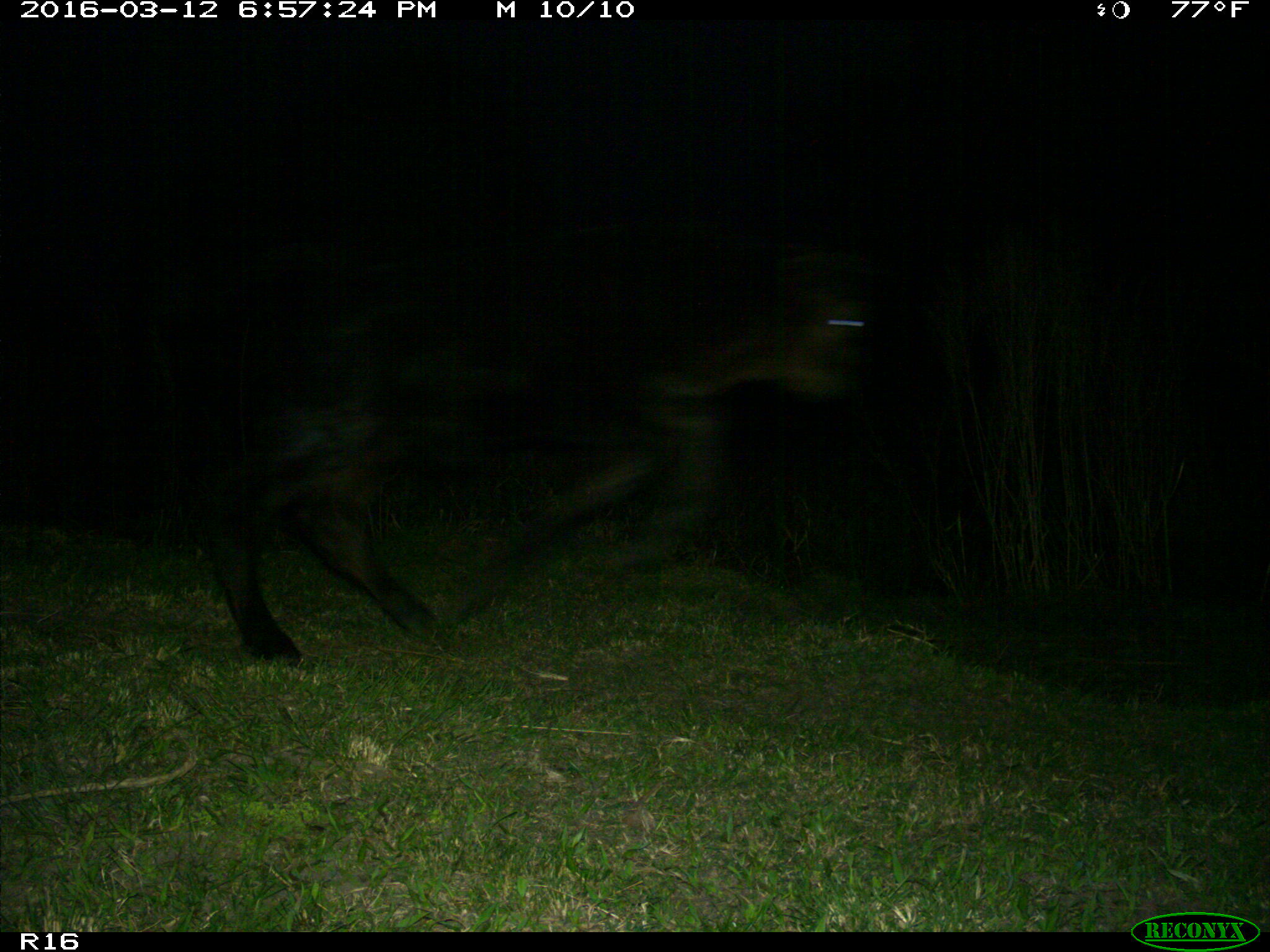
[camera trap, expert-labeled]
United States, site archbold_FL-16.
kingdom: Animalia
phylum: Chordata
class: Mammalia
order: Artiodactyla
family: Bovidae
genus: Bos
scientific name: Bos taurus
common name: domestic cow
Bos taurus (domestic cow).